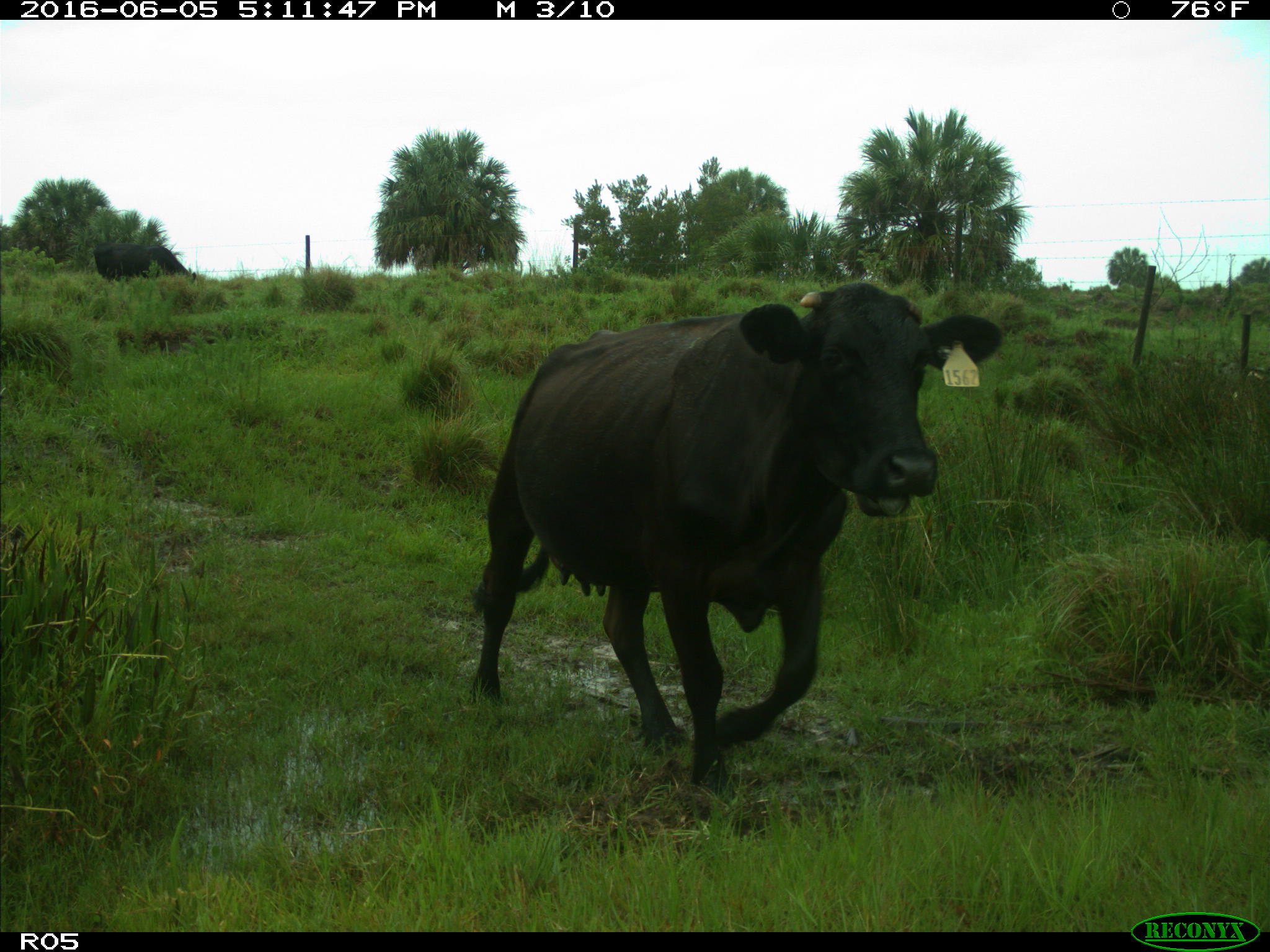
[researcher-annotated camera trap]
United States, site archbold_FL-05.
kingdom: Animalia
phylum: Chordata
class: Mammalia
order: Artiodactyla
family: Bovidae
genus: Bos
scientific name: Bos taurus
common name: domestic cow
Bos taurus (domestic cow).